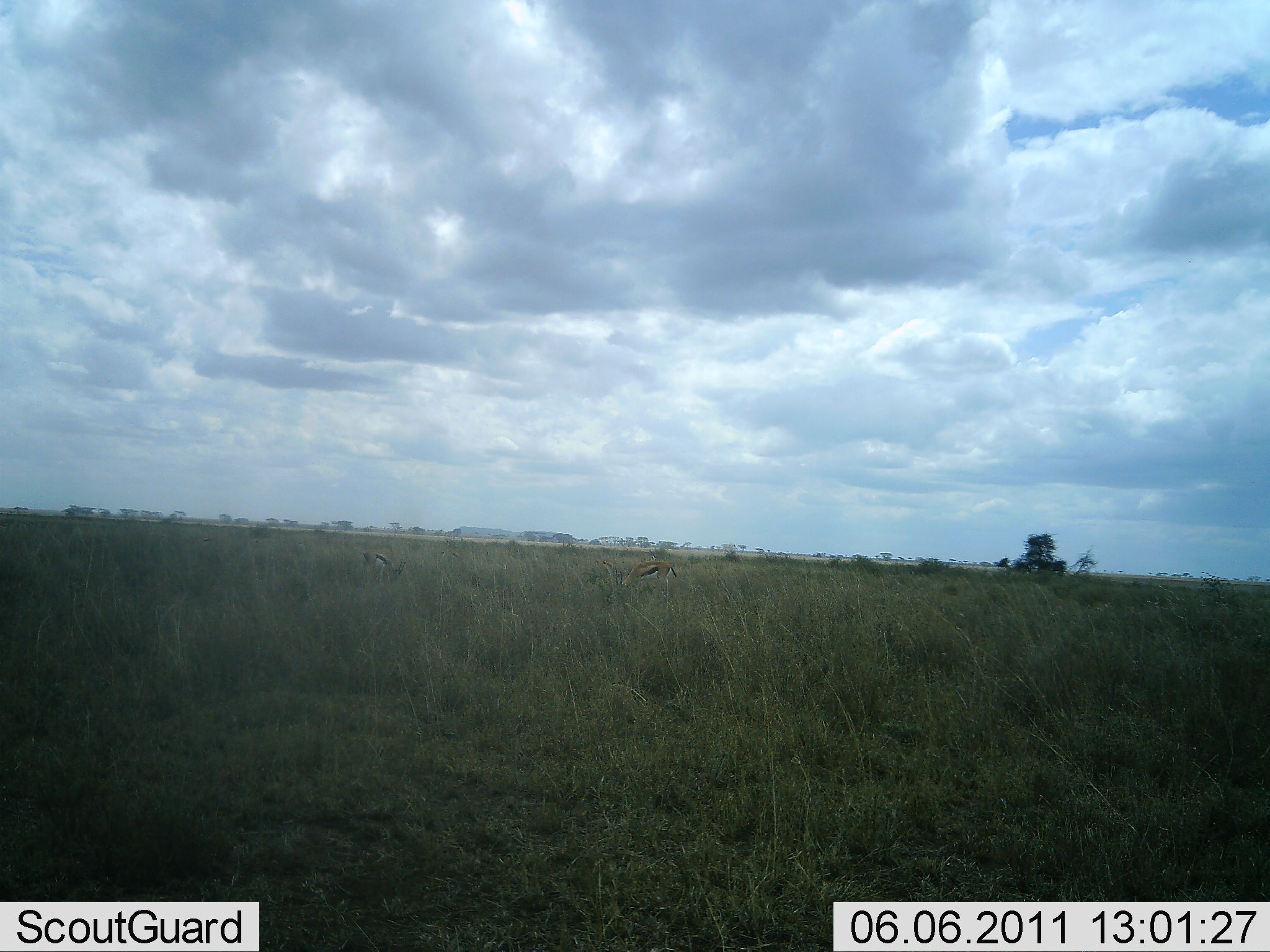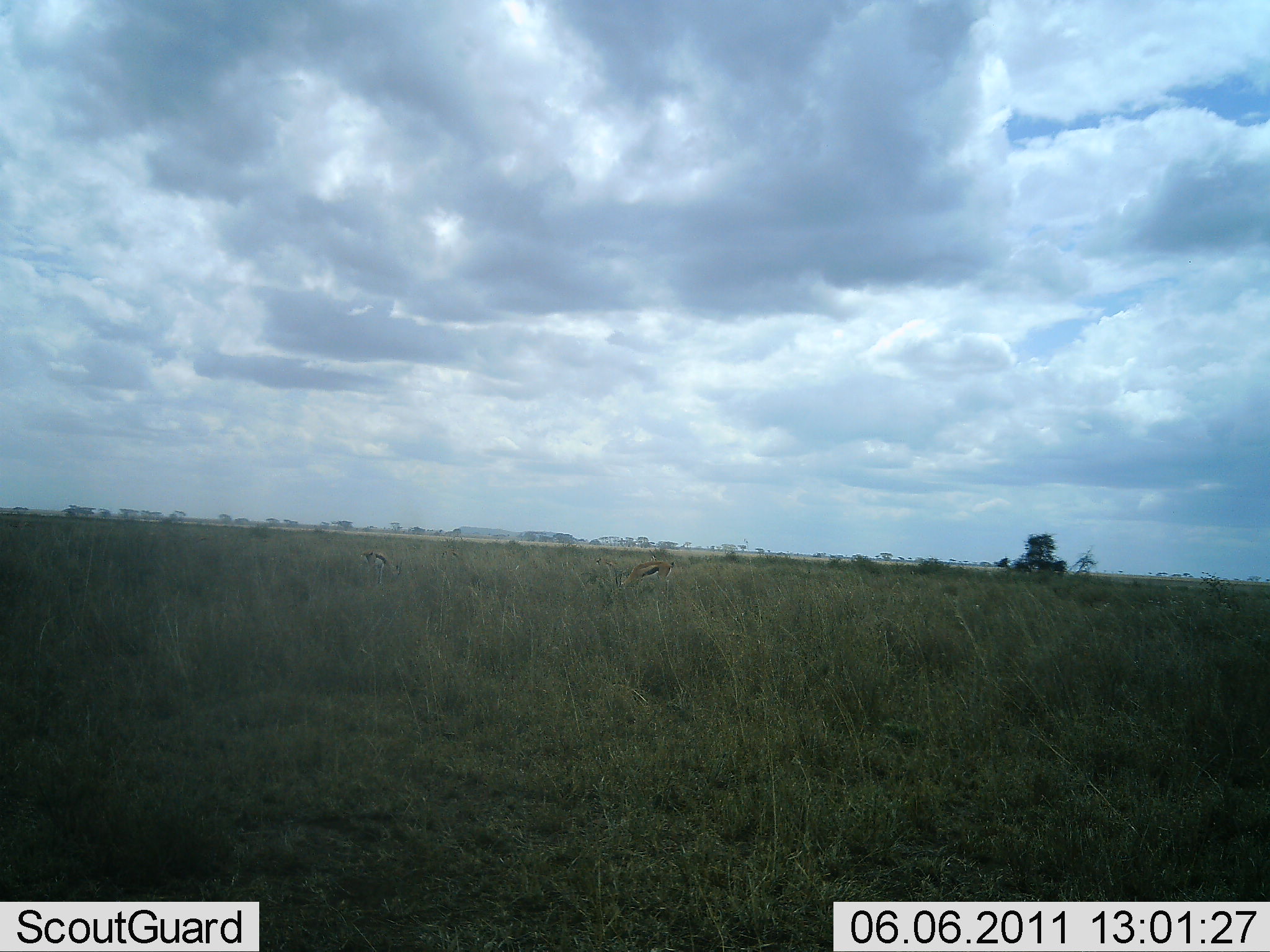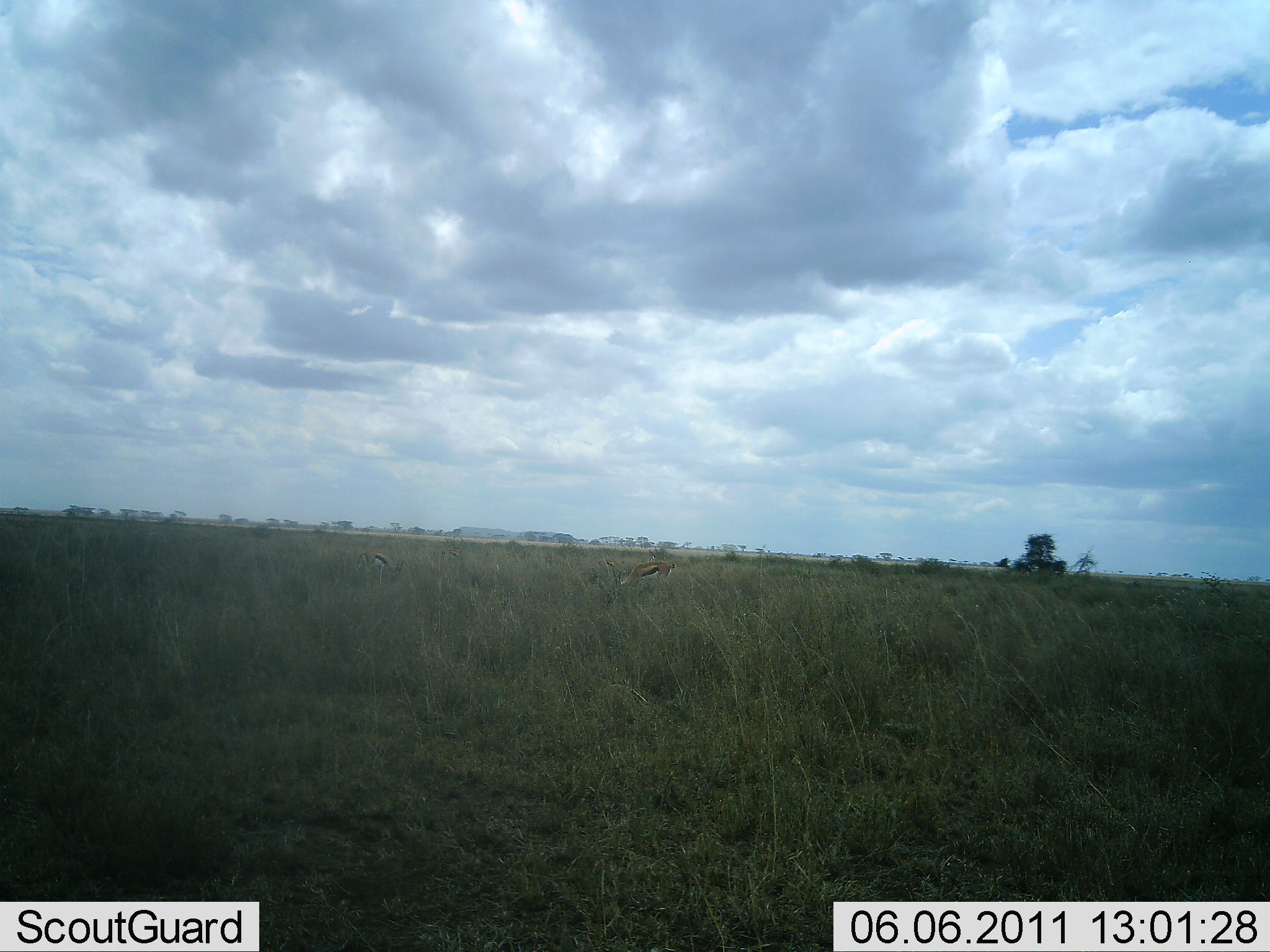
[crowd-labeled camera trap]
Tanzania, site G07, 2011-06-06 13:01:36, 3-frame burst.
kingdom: Animalia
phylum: Chordata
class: Mammalia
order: Artiodactyla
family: Bovidae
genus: Eudorcas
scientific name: Eudorcas thomsonii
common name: thomson's gazelle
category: gazellethomsons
Gazellethomsons (thomson's gazelle) (Eudorcas thomsonii), count 2. Behavior (volunteer vote fractions): standing 27%, resting 0%, moving 0%, interacting 0%. Young present (vote fraction): 0%. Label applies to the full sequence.